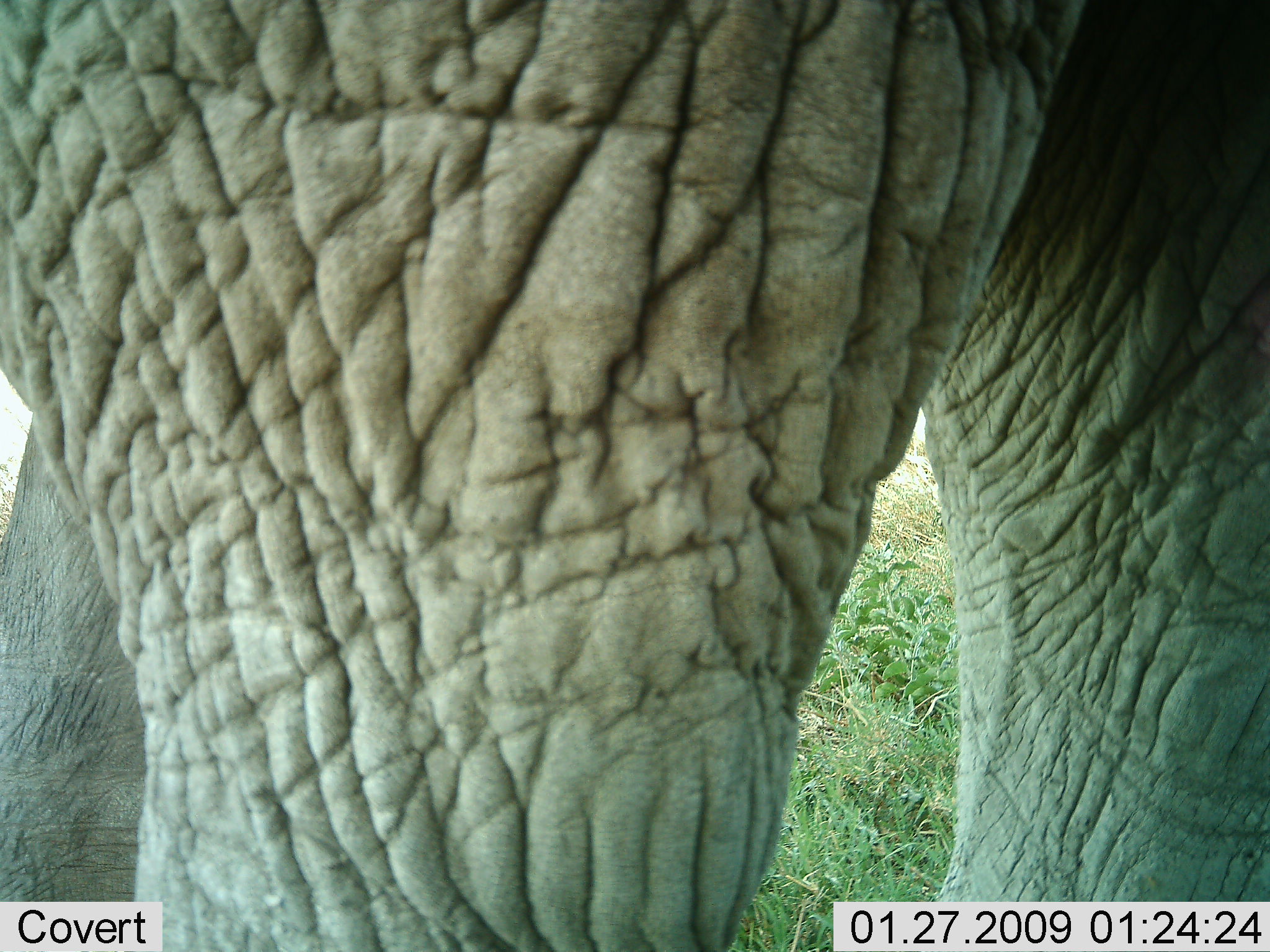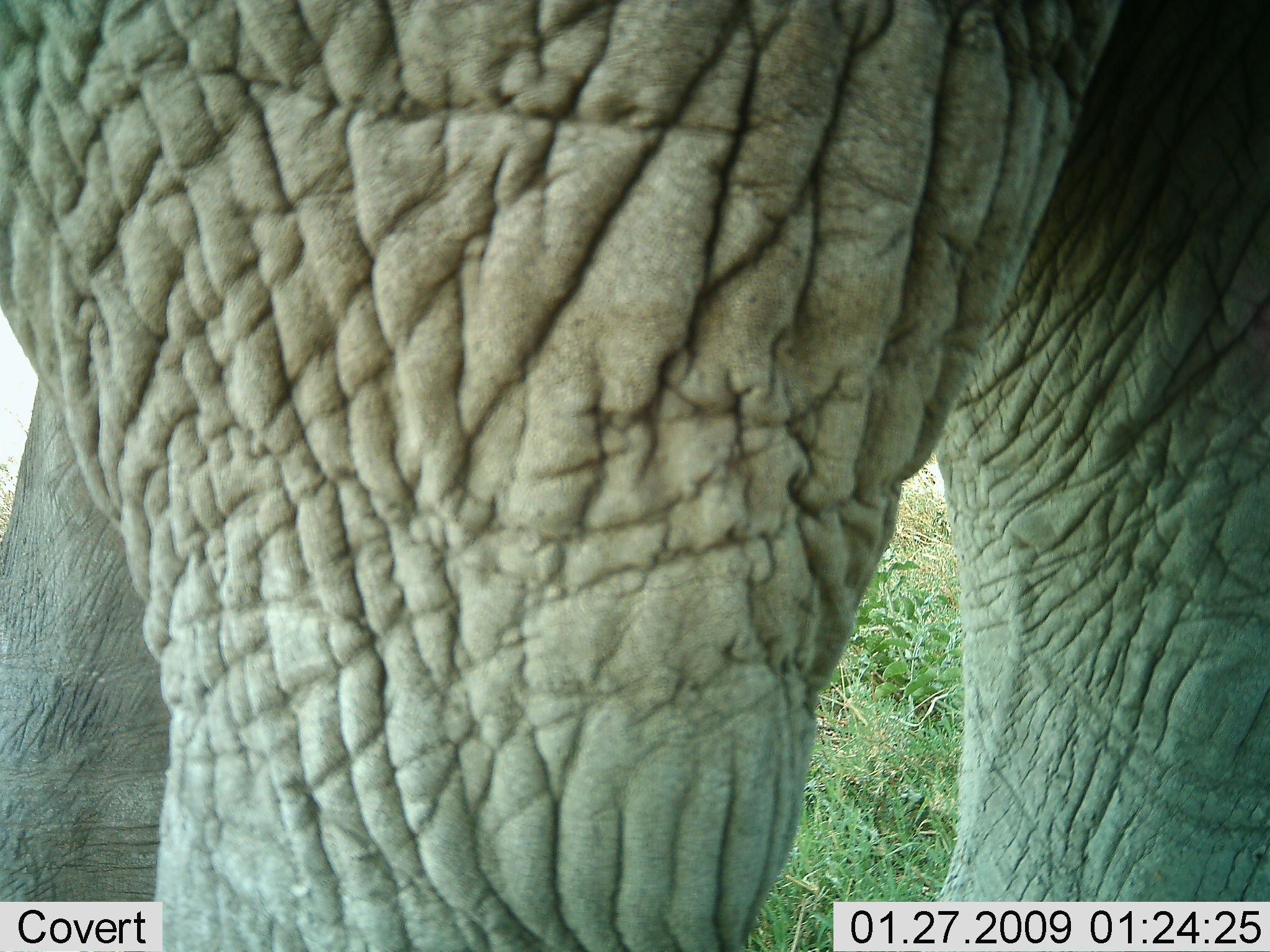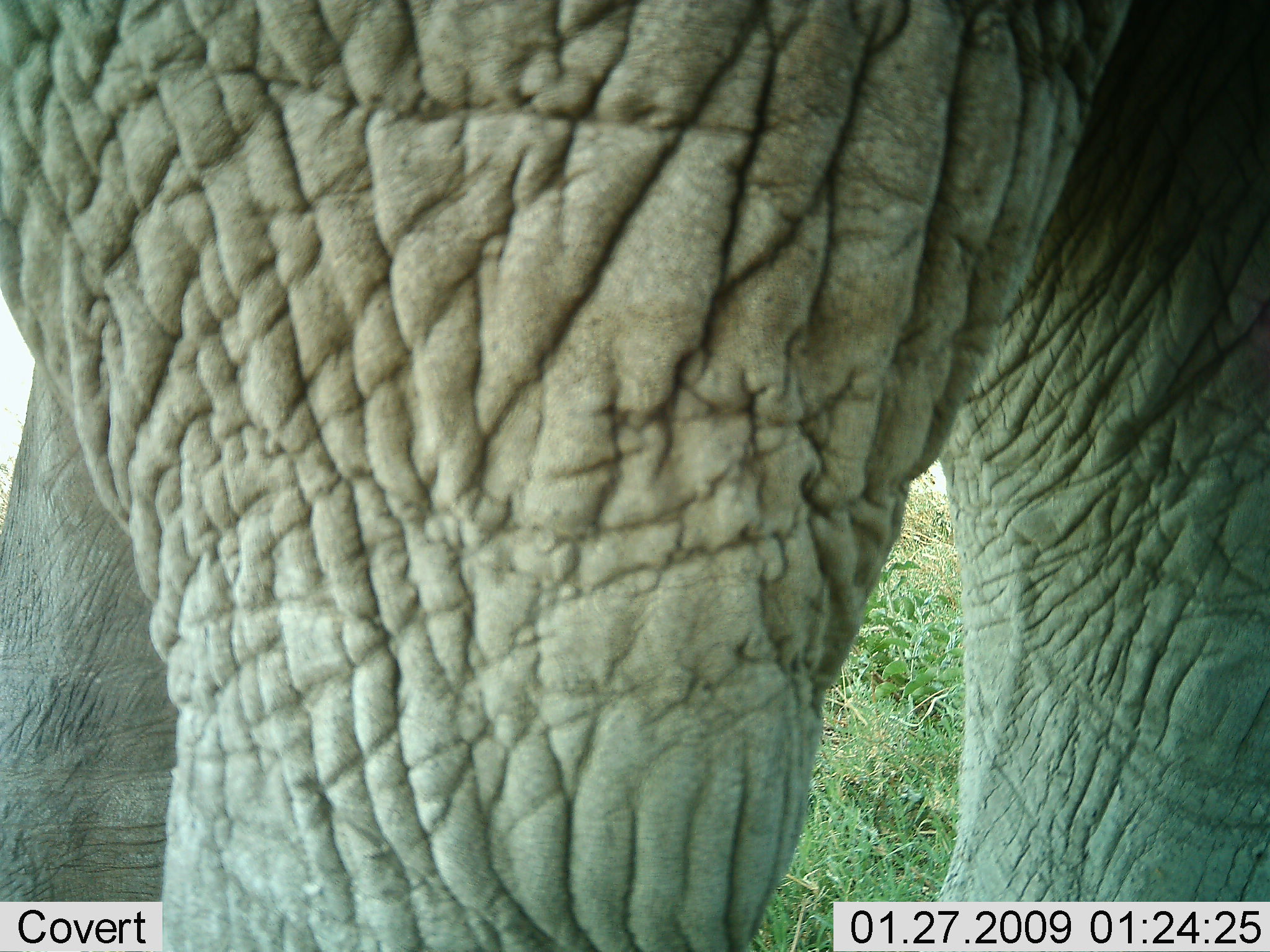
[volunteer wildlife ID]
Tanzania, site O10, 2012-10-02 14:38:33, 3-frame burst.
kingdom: Animalia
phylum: Chordata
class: Mammalia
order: Proboscidea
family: Elephantidae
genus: Loxodonta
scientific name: Loxodonta africana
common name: african bush elephant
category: elephant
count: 1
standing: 100%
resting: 0%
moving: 0%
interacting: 0%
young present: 0%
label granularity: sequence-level